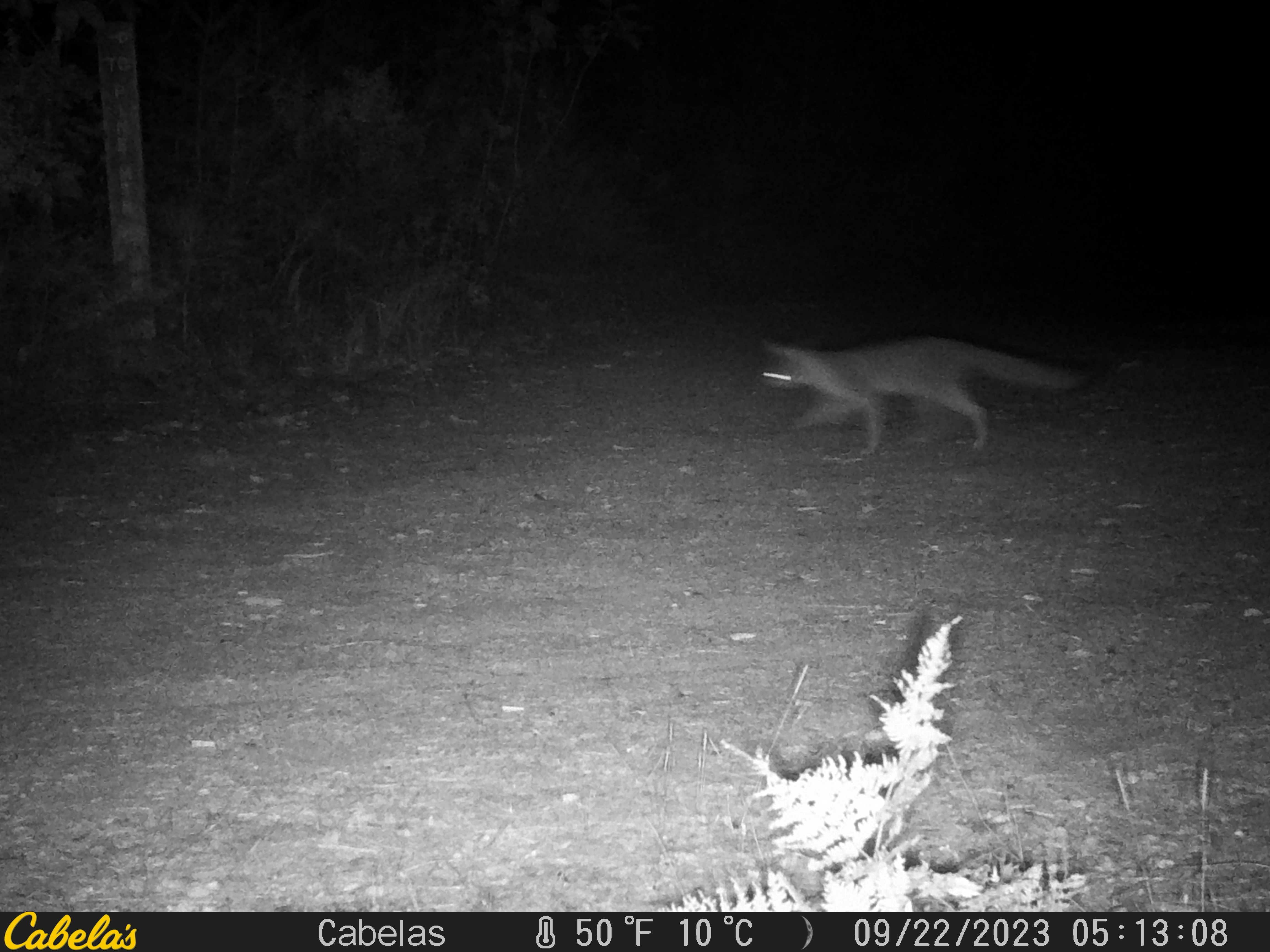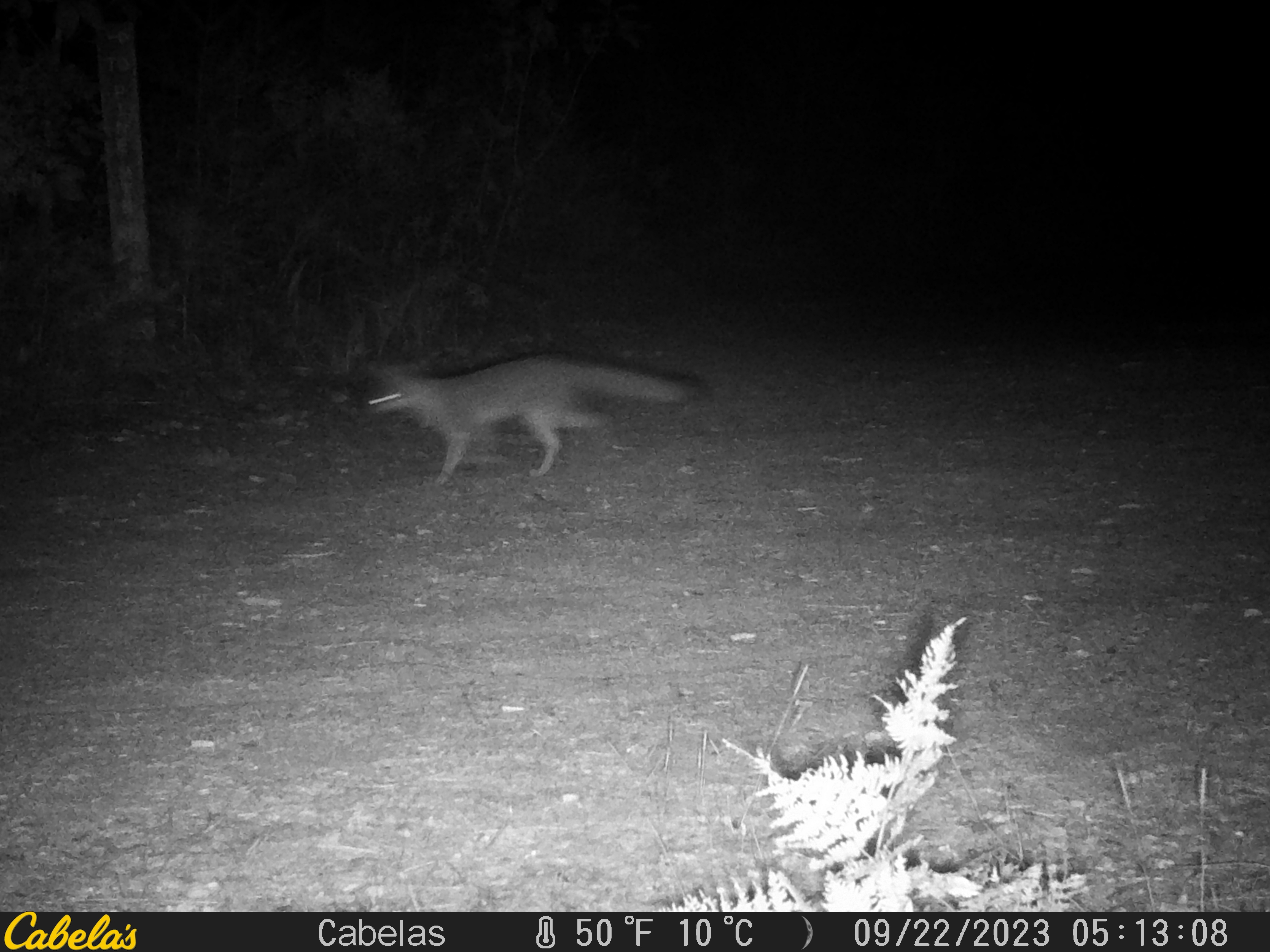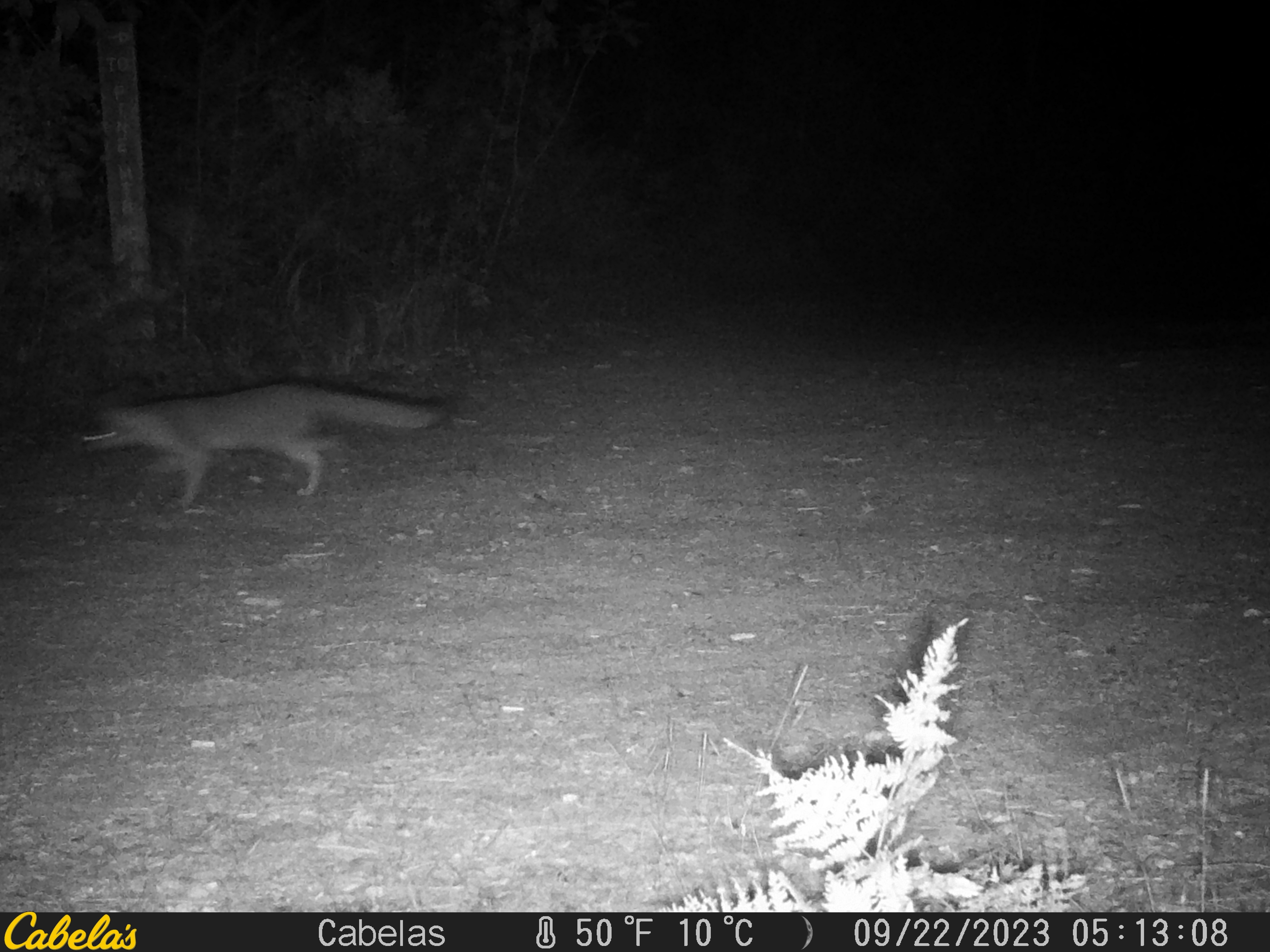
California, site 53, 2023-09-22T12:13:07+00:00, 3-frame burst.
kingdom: Animalia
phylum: Chordata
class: Mammalia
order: Carnivora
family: Canidae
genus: Urocyon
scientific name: Urocyon cinereoargenteus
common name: gray fox